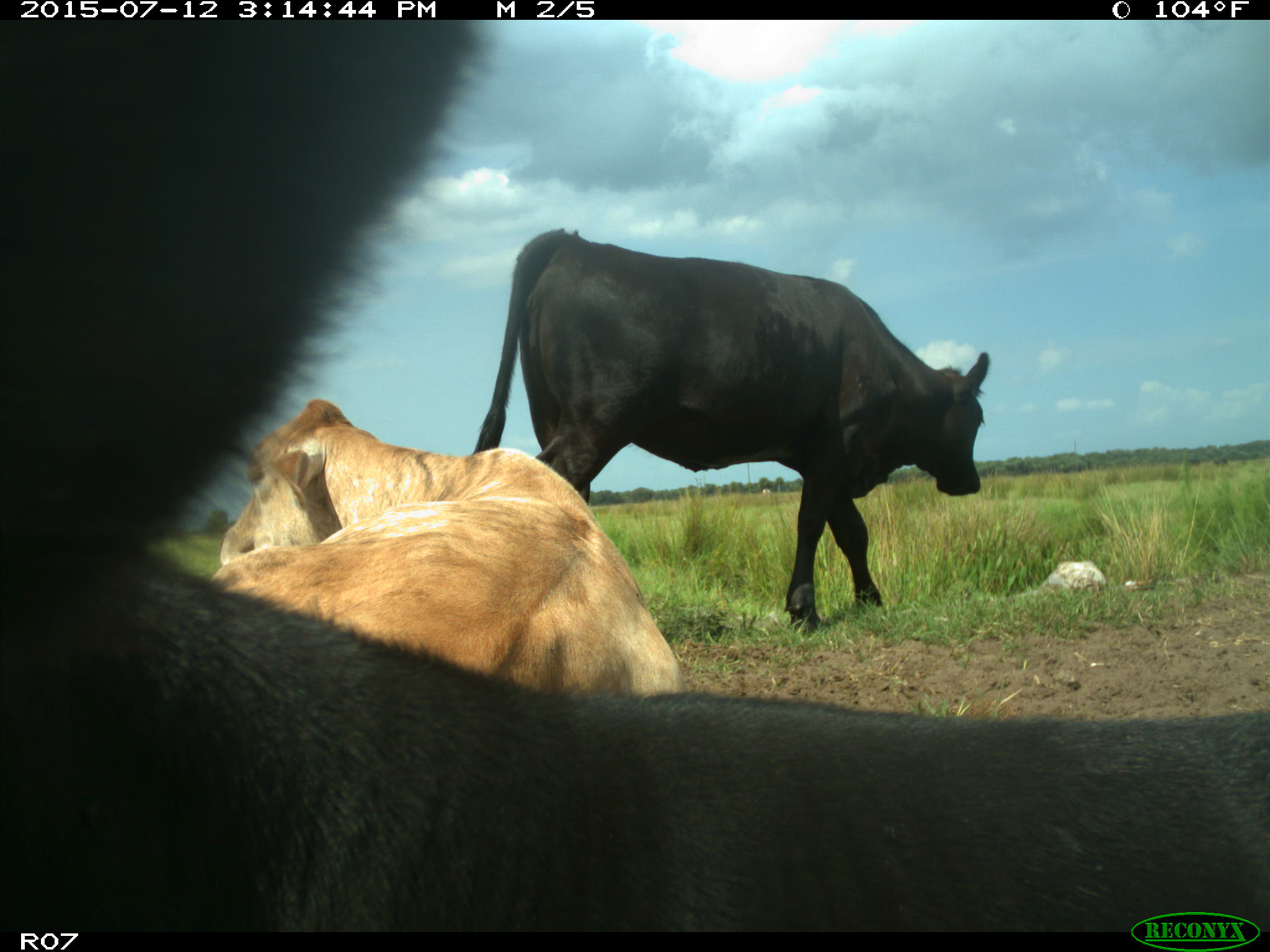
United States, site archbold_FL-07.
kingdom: Animalia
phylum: Chordata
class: Mammalia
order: Artiodactyla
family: Bovidae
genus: Bos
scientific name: Bos taurus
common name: domestic cow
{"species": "Bos taurus (domestic cow)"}